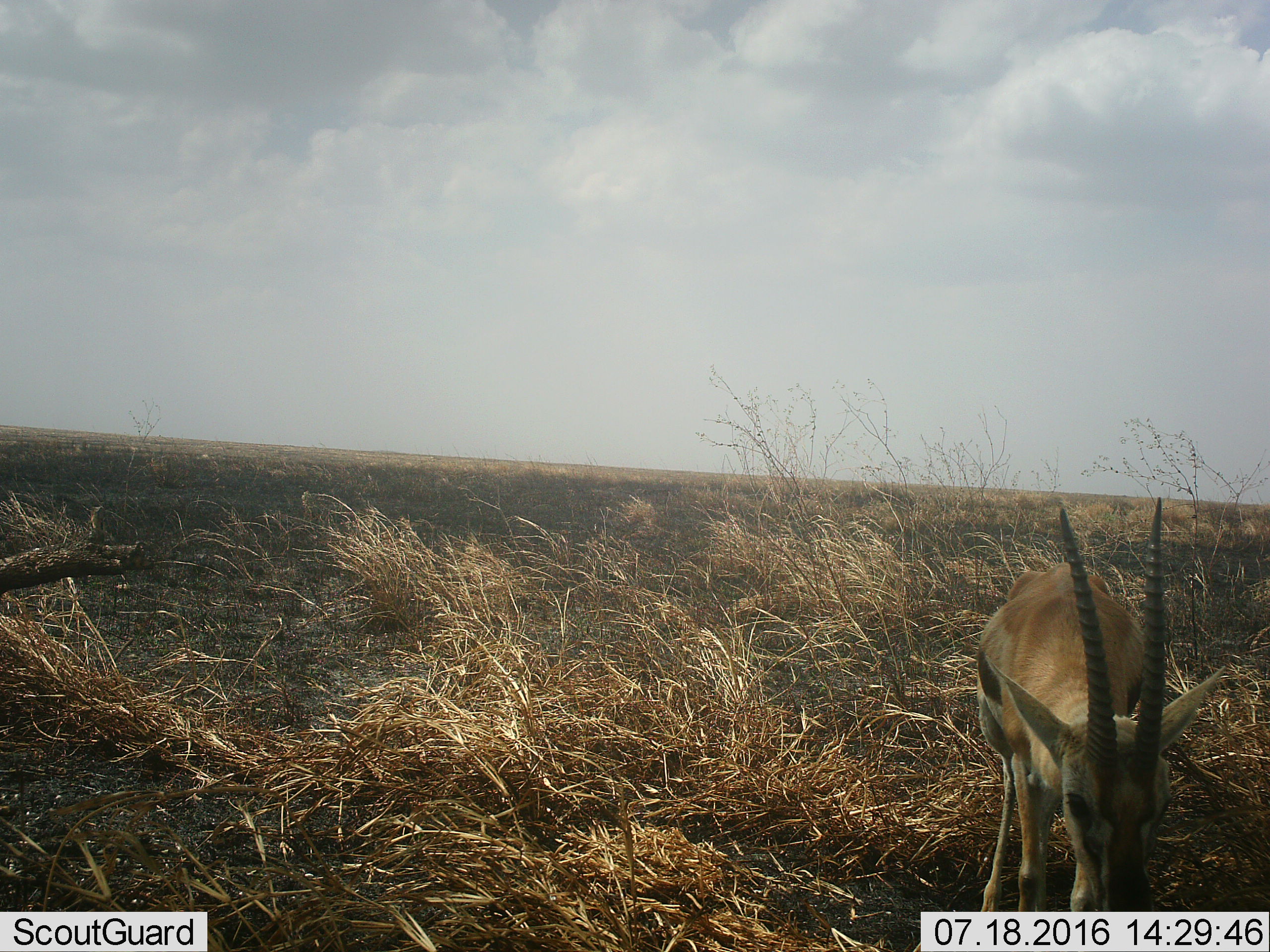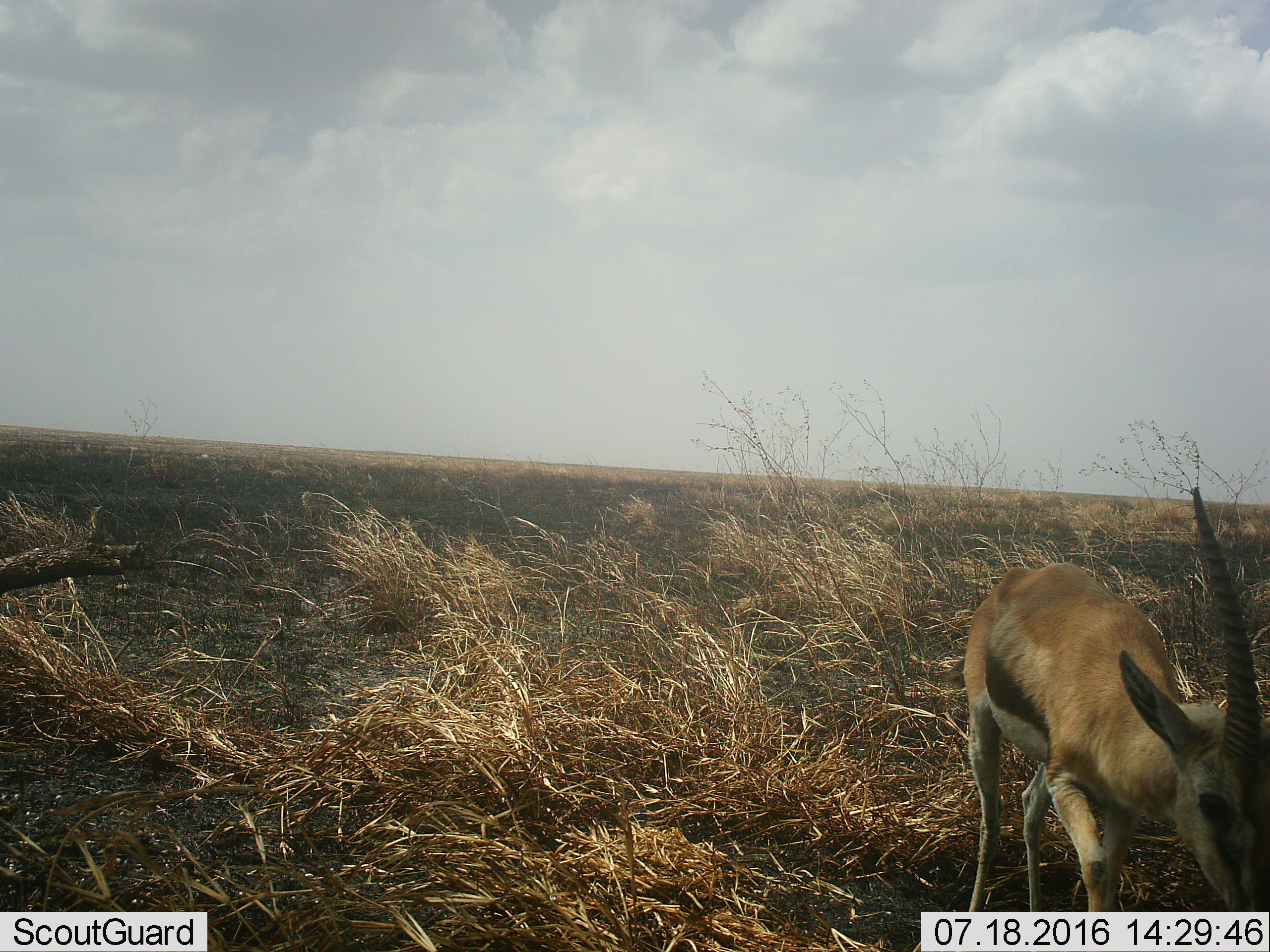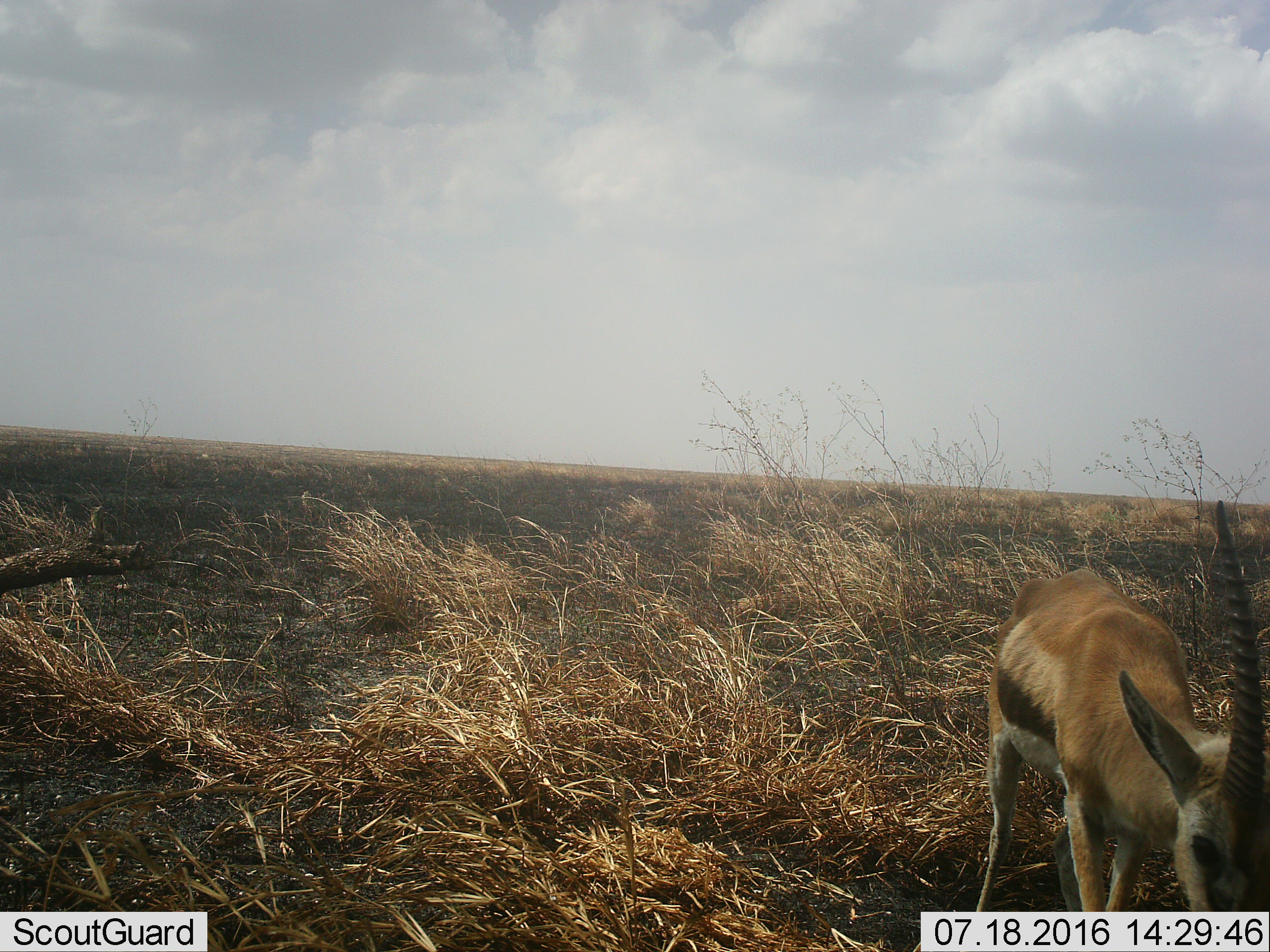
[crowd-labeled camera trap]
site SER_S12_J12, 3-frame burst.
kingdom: Animalia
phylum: Chordata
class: Mammalia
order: Artiodactyla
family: Bovidae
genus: Eudorcas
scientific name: Eudorcas thomsonii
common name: thomson's gazelle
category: gazellethomsons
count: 1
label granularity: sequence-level